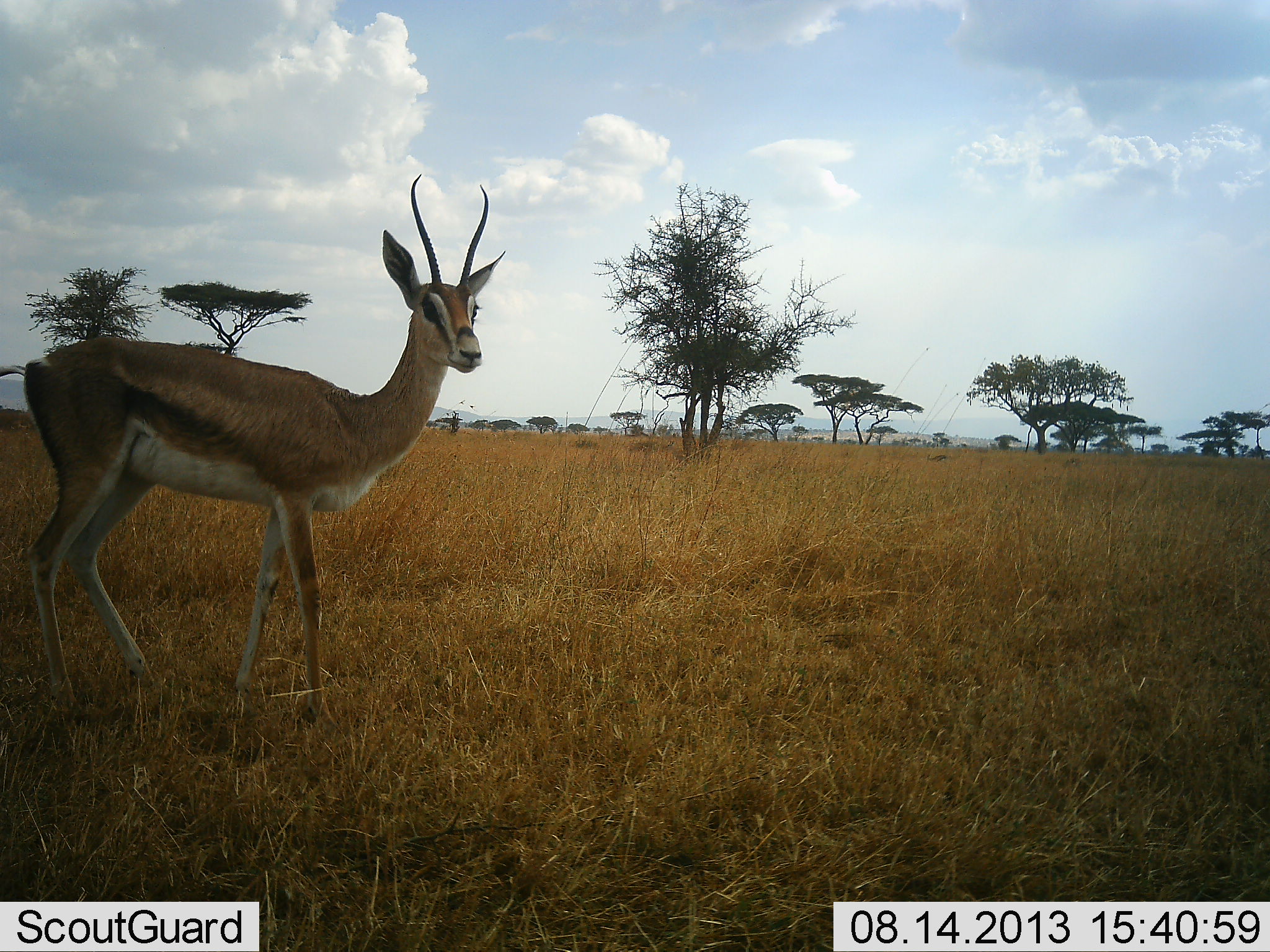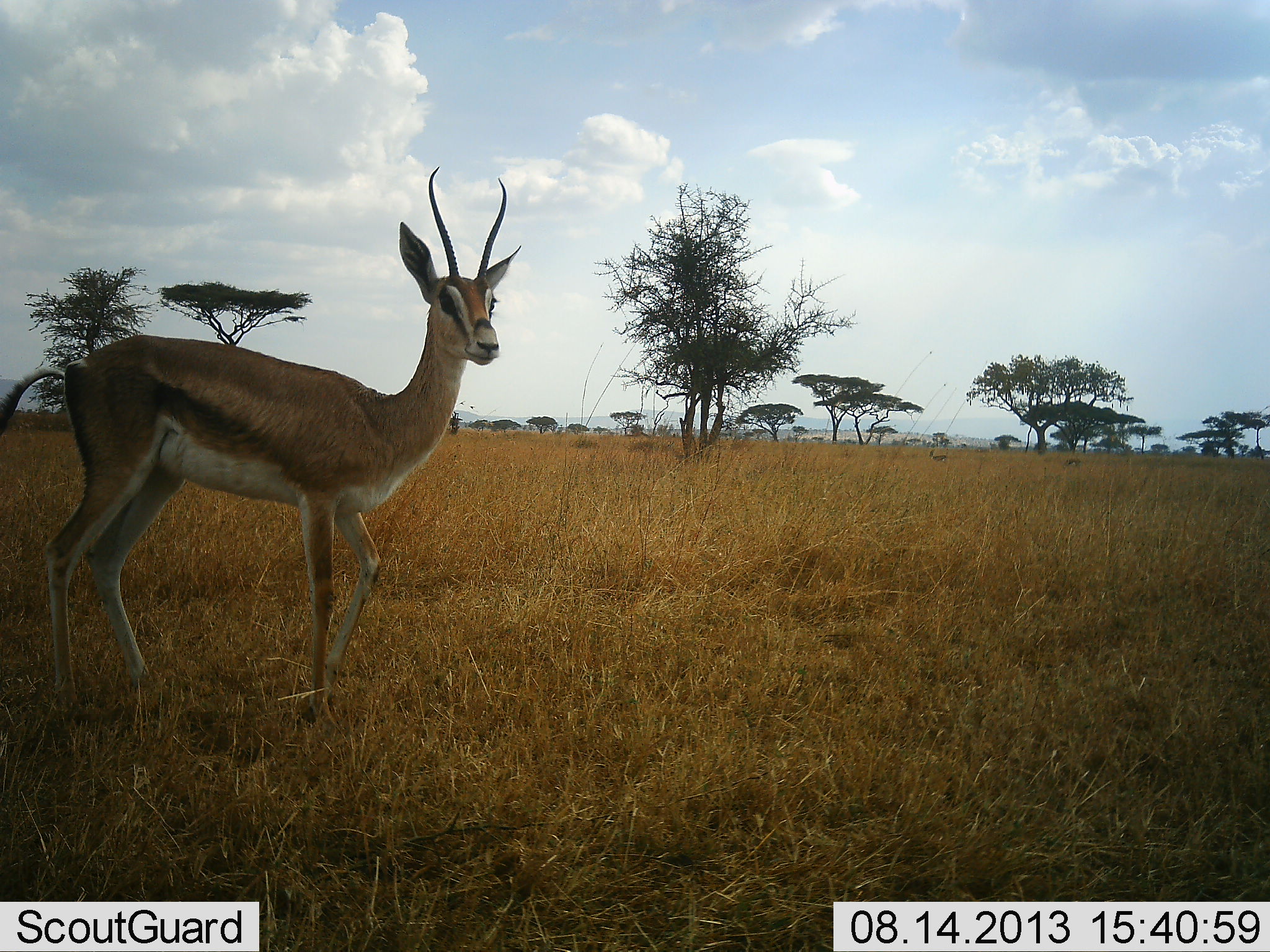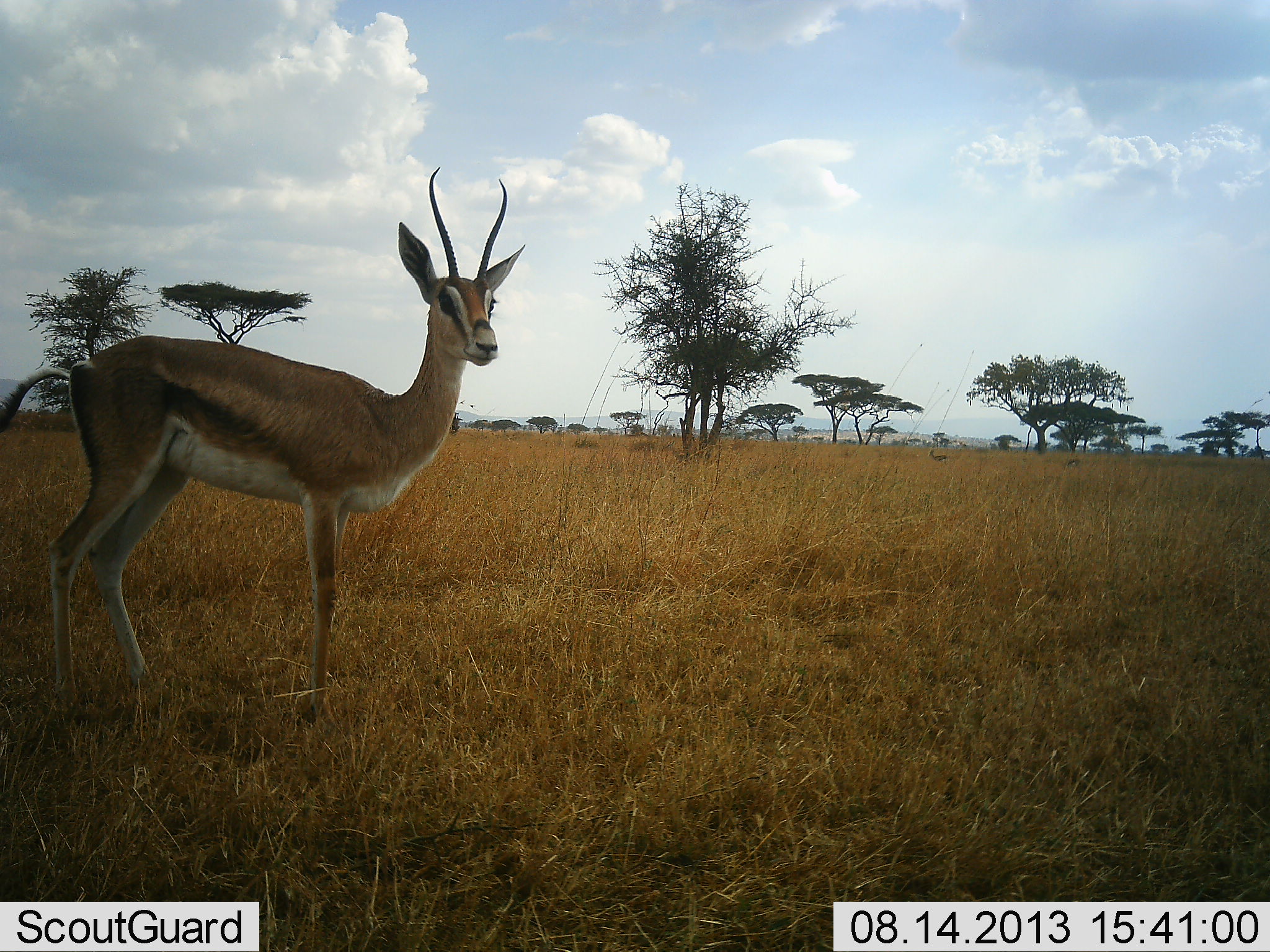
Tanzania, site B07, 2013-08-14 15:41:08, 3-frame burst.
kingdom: Animalia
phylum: Chordata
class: Mammalia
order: Artiodactyla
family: Bovidae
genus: Nanger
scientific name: Nanger granti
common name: grant's gazelle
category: gazellegrants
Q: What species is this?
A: Gazellegrants (grant's gazelle) (Nanger granti).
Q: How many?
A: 1.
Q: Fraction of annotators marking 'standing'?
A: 78%.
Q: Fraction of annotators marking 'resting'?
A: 0%.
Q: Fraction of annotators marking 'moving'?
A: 22%.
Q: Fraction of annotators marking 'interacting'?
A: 0%.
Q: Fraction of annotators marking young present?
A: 0%.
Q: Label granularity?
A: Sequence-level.